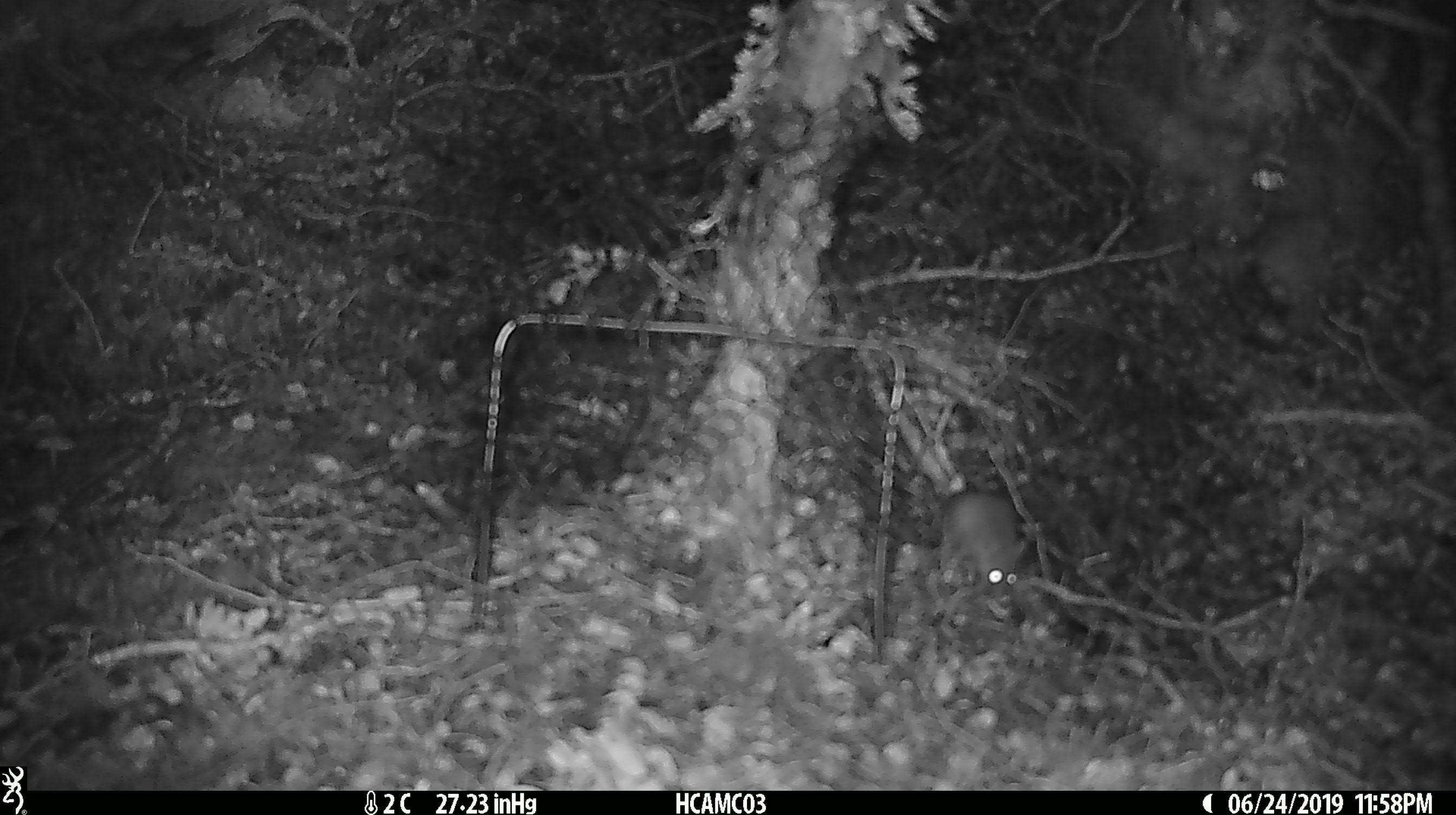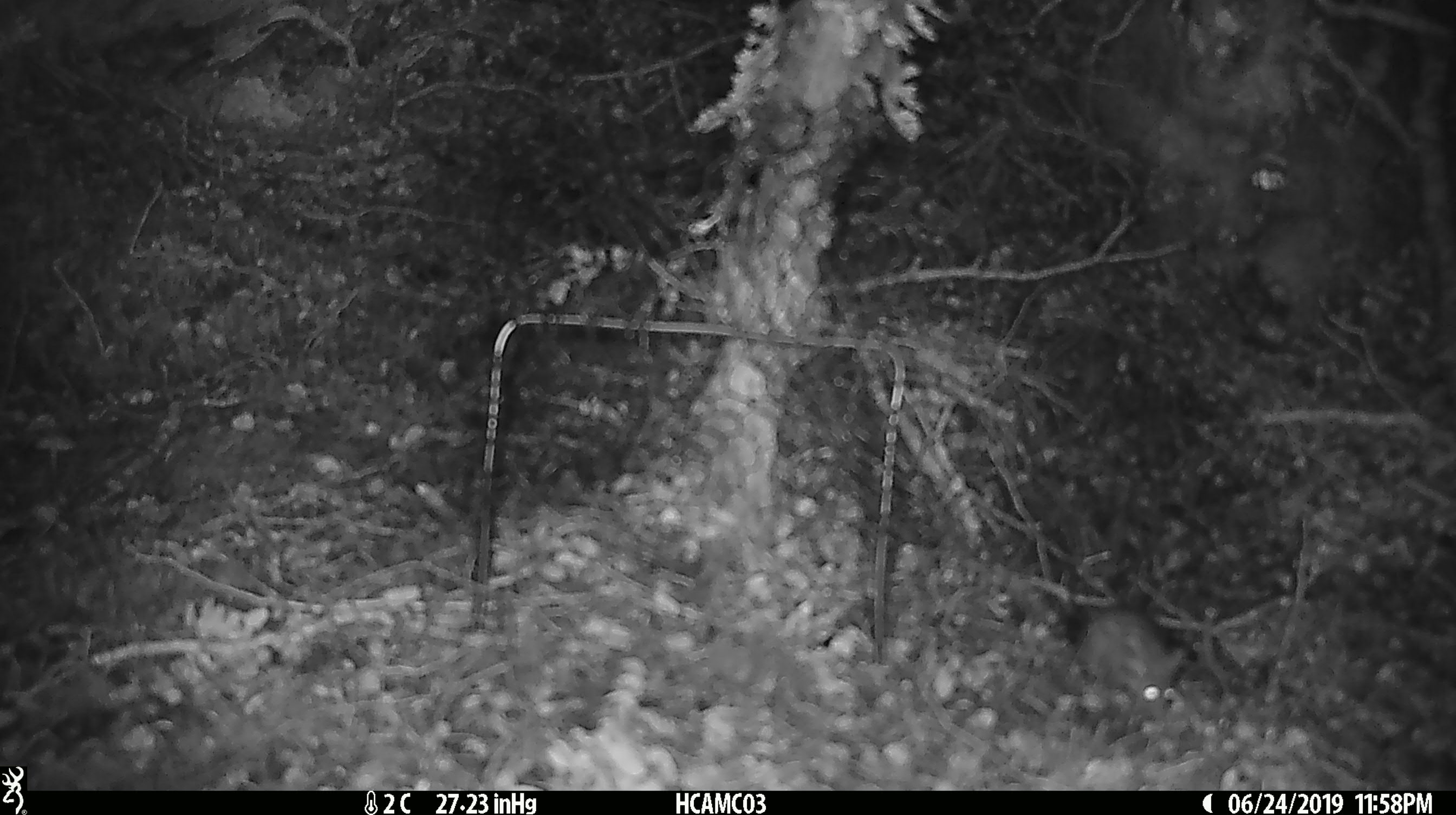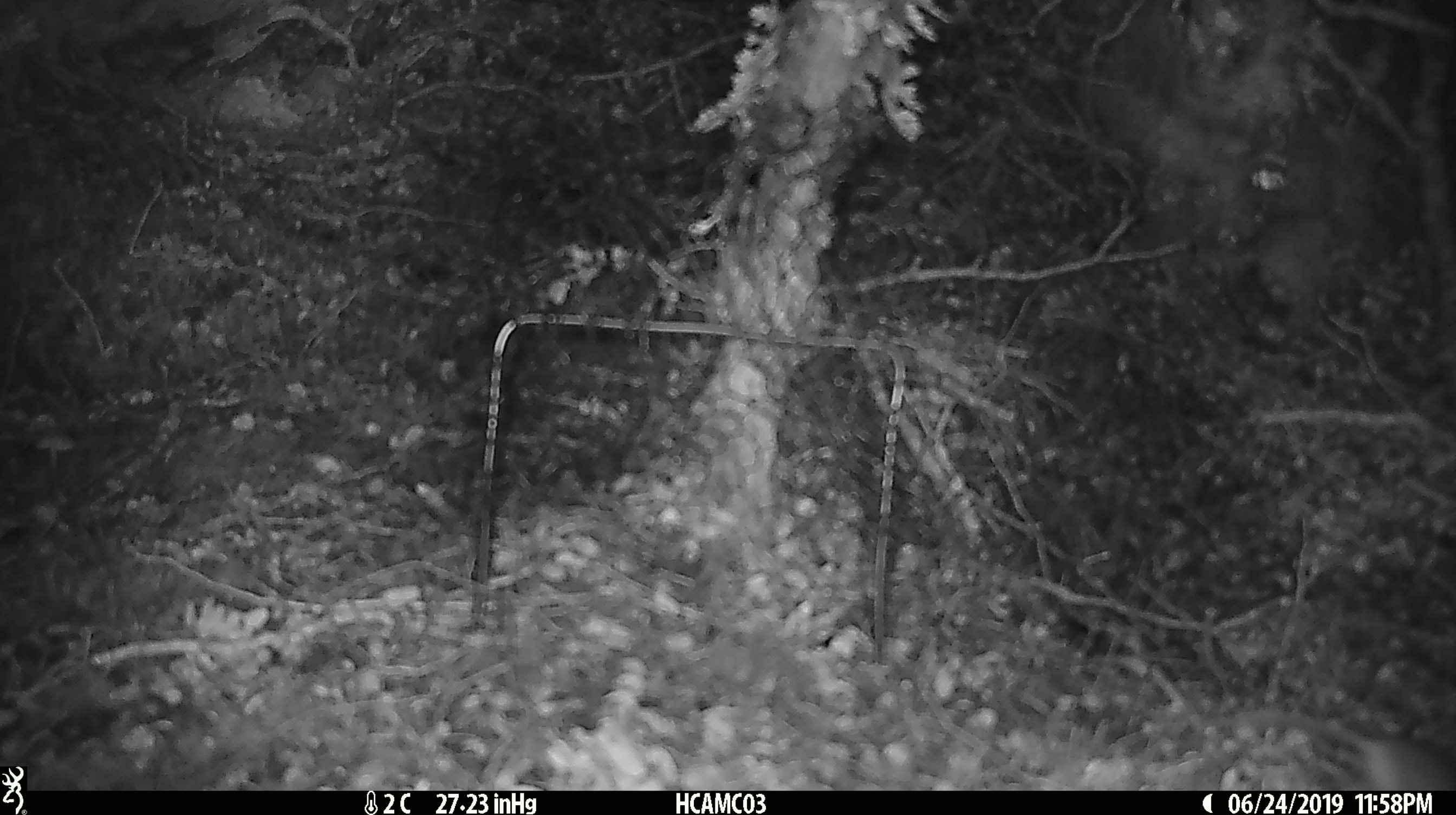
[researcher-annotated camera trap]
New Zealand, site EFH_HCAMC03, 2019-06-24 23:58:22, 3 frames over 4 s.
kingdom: Animalia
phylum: Chordata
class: Mammalia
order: Rodentia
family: Muridae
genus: Mus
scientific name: Mus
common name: mouse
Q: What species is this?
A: Mouse (Mus).